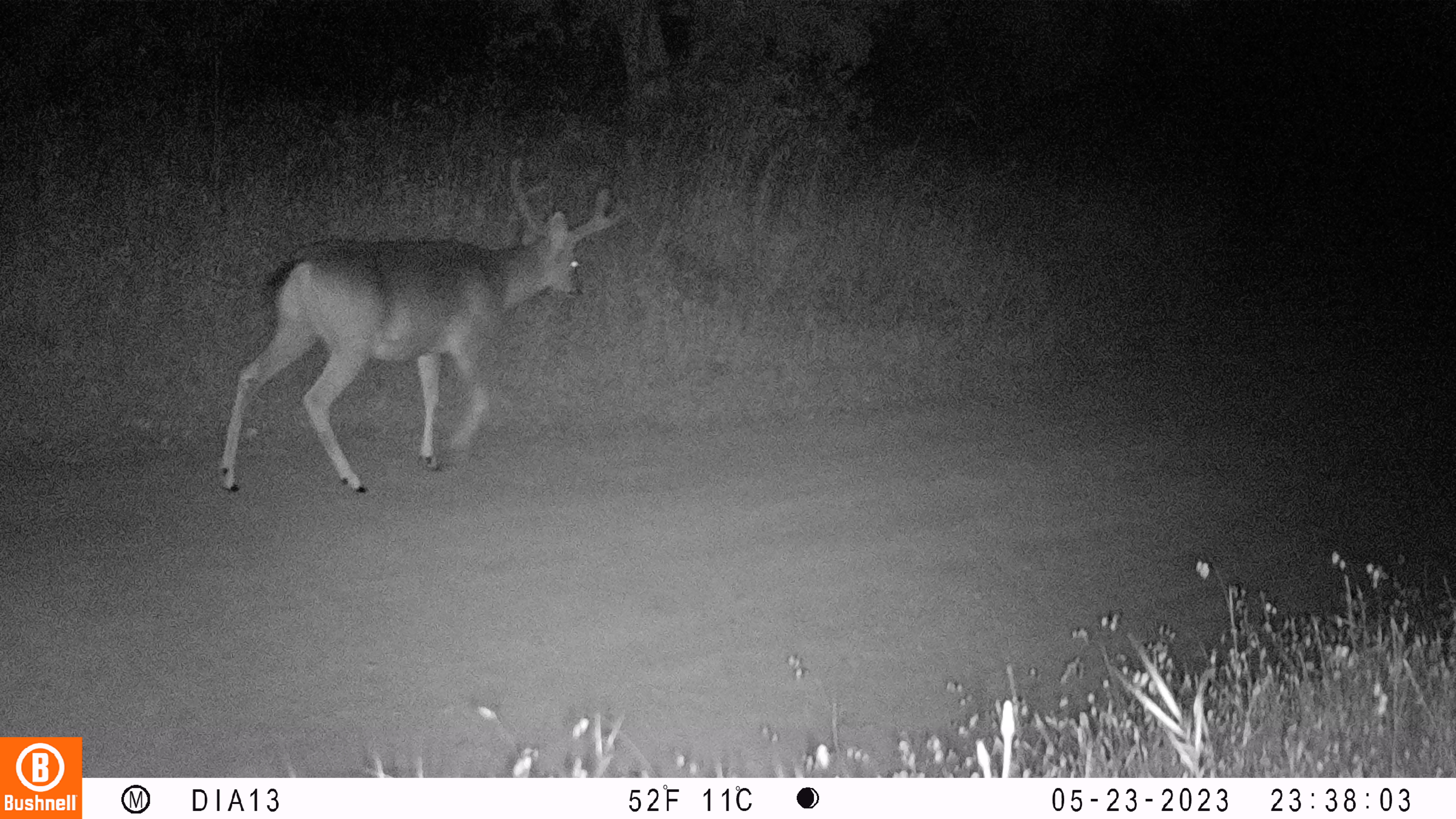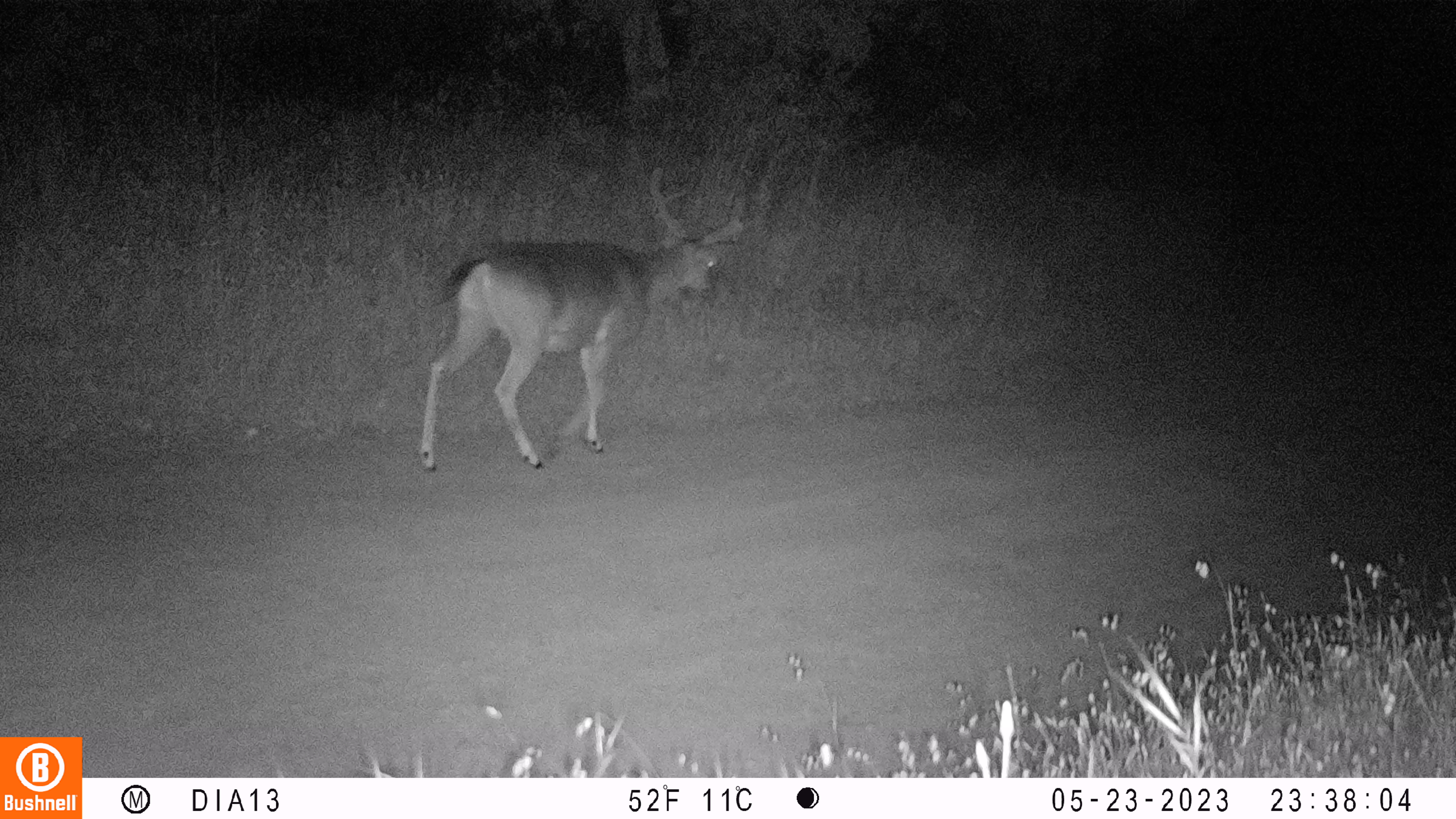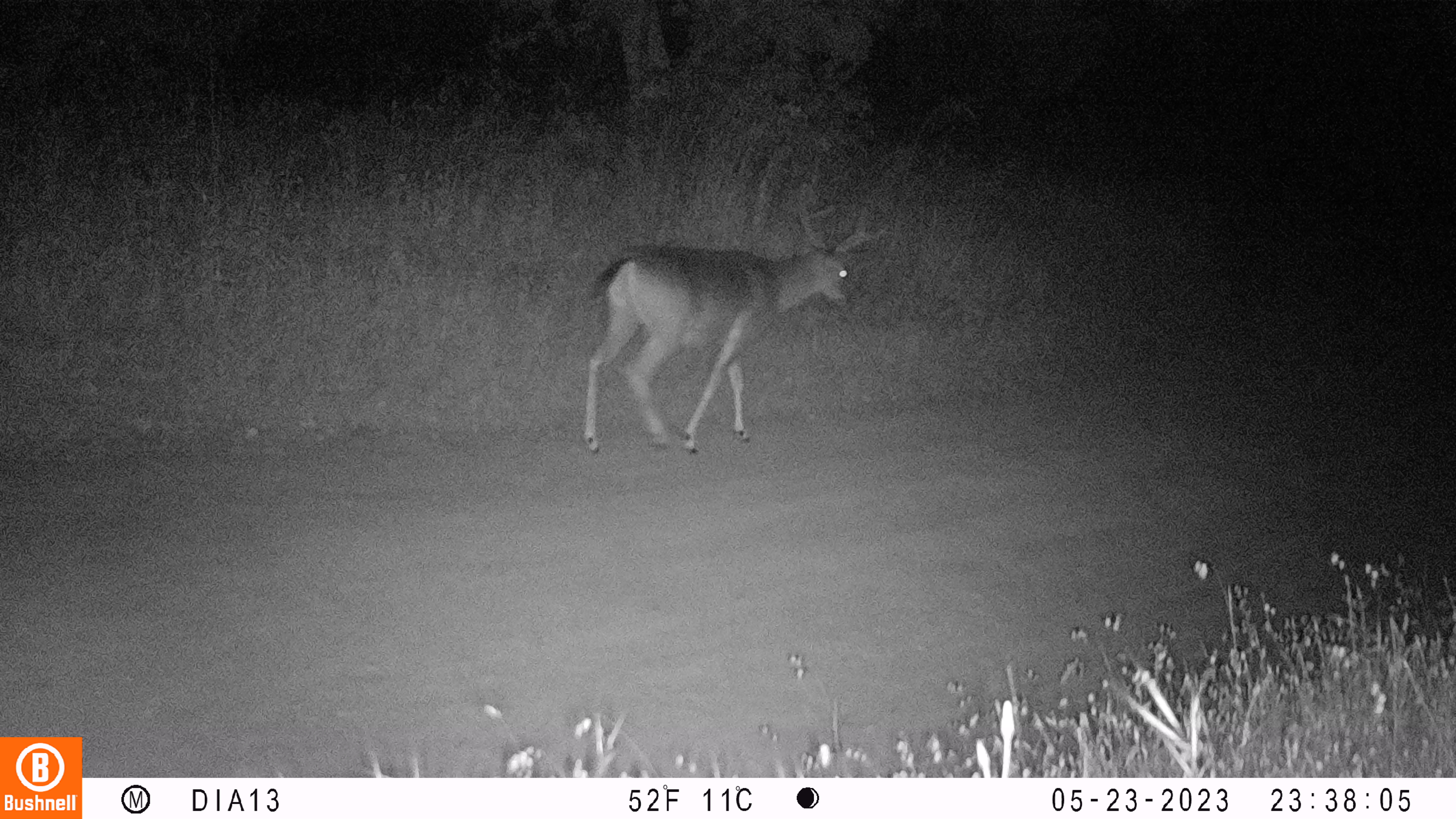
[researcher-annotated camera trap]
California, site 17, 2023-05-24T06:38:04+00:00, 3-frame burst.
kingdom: Animalia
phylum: Chordata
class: Mammalia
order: Artiodactyla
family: Cervidae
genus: Odocoileus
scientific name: Odocoileus hemionus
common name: mule deer